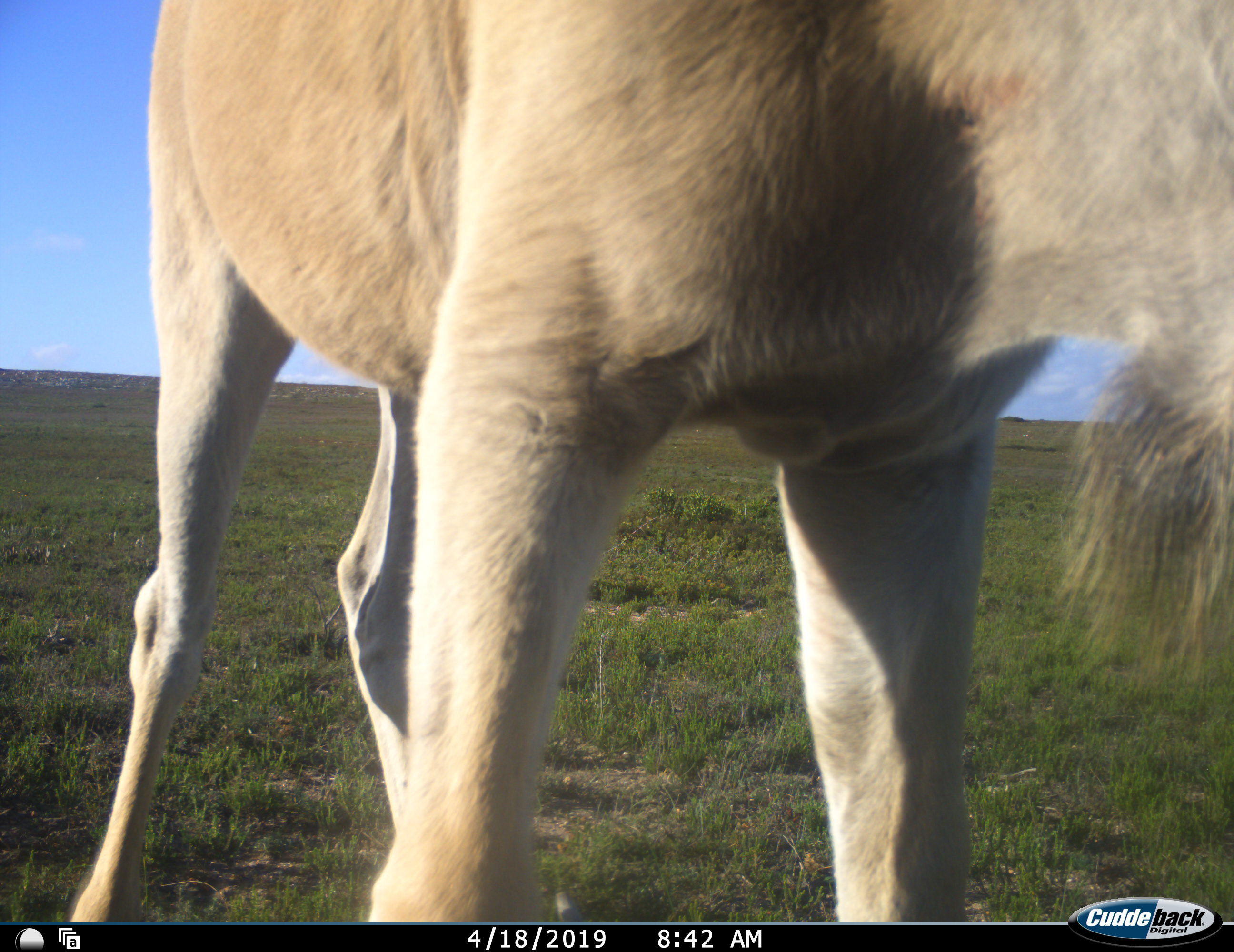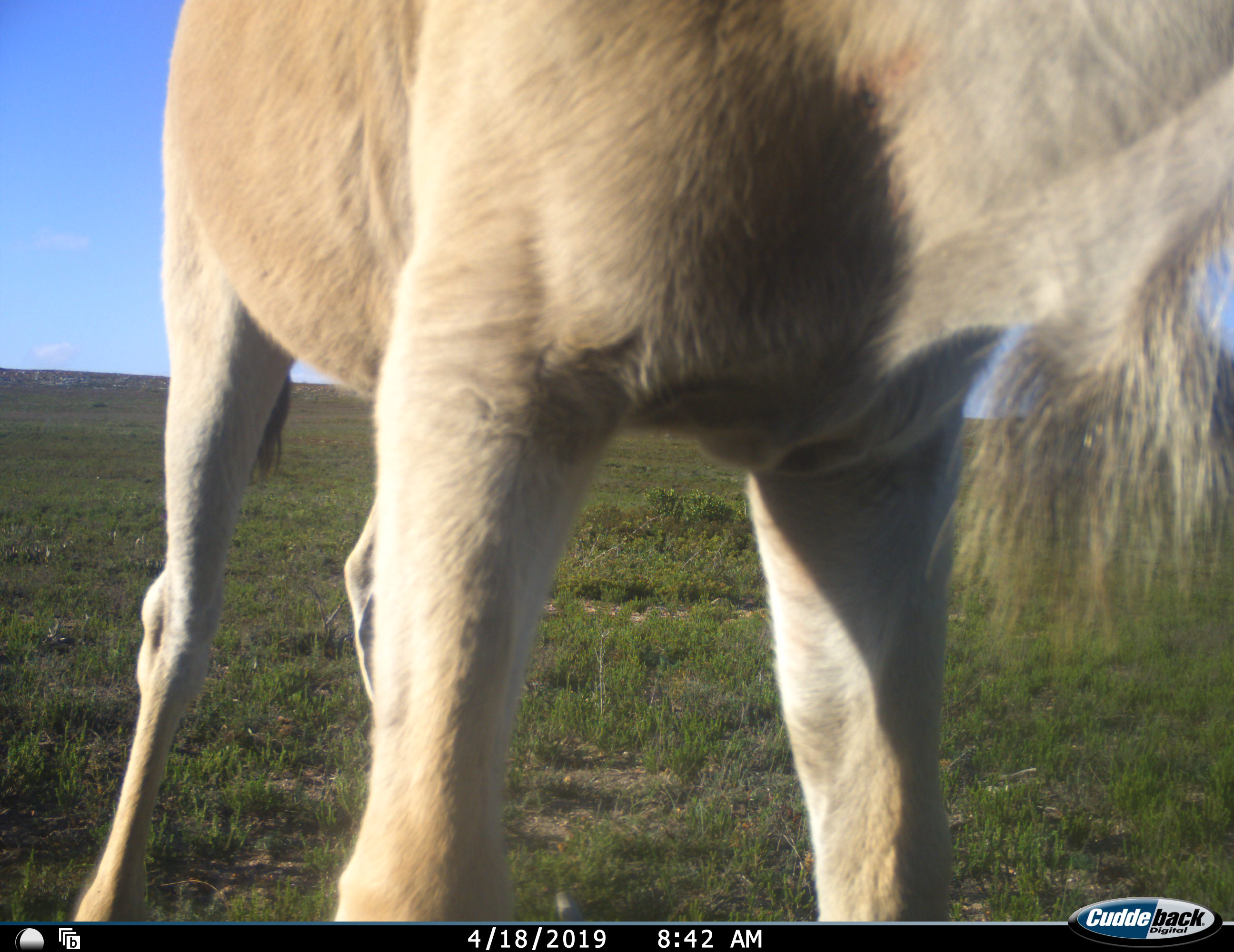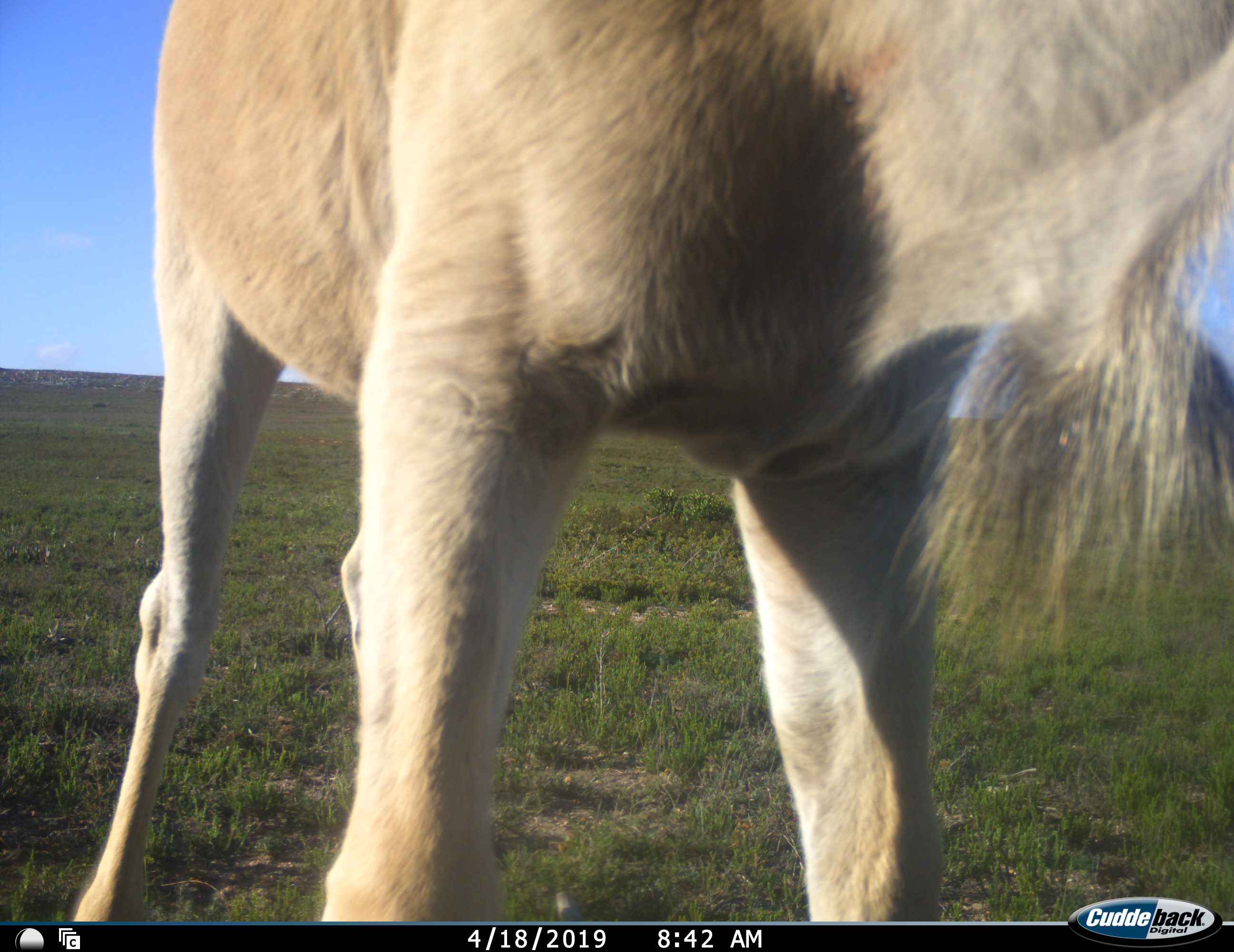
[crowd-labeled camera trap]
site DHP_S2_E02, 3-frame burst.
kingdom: Animalia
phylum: Chordata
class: Mammalia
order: Artiodactyla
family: Bovidae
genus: Tragelaphus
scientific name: Tragelaphus oryx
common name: eland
Eland (Tragelaphus oryx), count 1. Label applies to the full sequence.